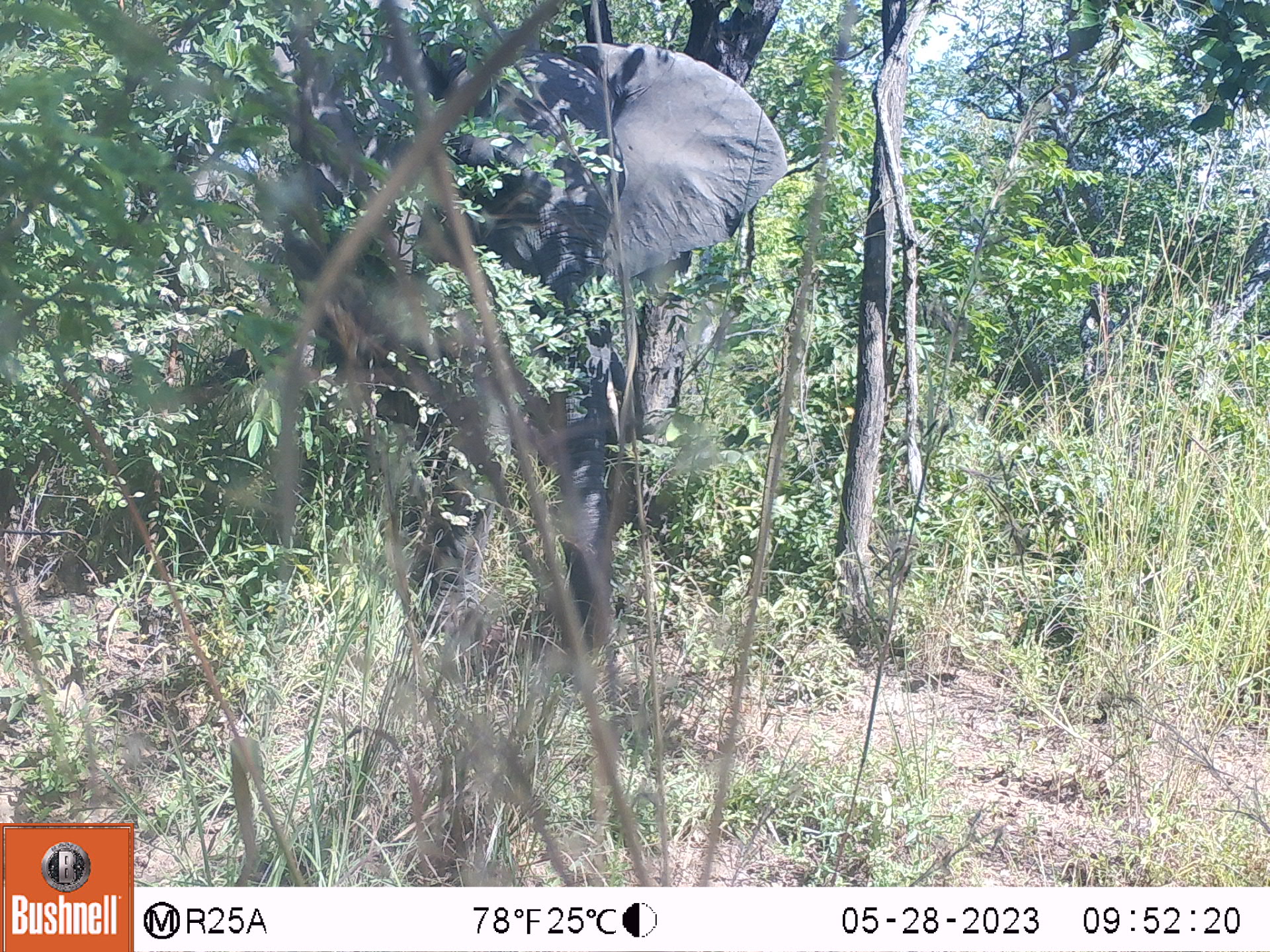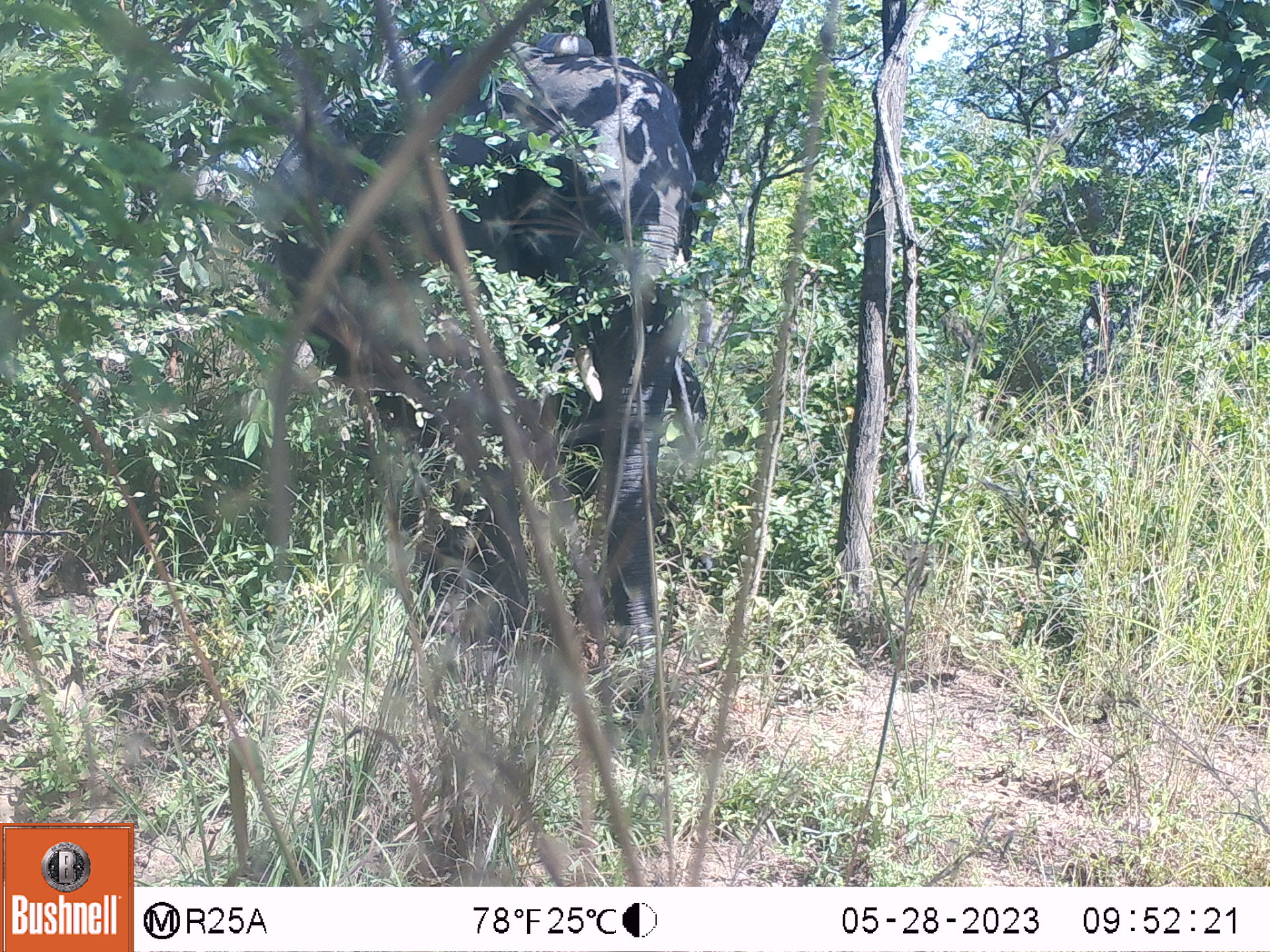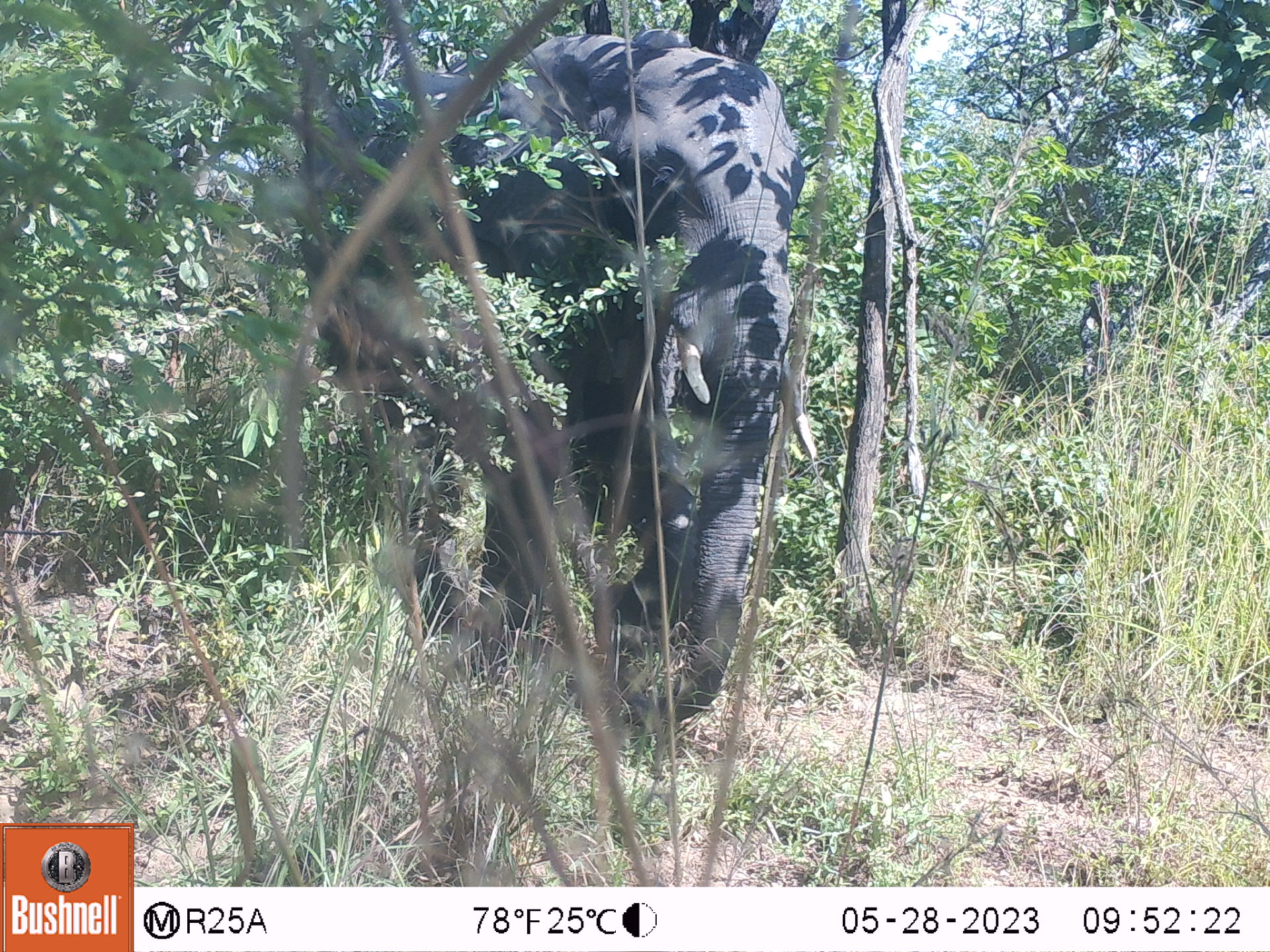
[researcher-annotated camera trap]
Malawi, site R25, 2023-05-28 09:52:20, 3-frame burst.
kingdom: Animalia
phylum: Chordata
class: Mammalia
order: Proboscidea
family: Elephantidae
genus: Loxodonta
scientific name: Loxodonta africana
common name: african savanna elephant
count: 1